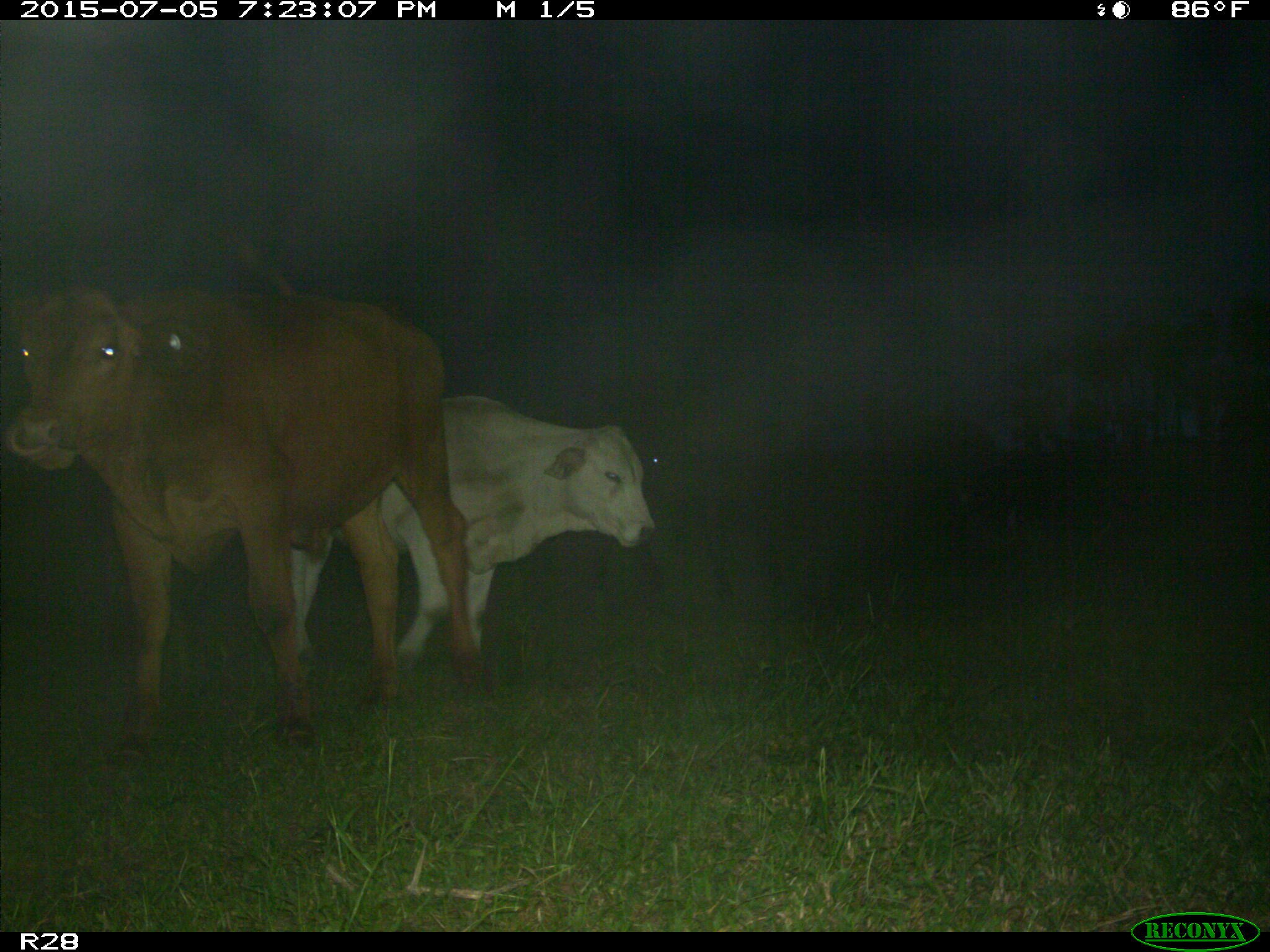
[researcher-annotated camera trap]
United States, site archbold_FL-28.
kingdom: Animalia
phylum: Chordata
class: Mammalia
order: Artiodactyla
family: Bovidae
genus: Bos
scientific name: Bos taurus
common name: domestic cow